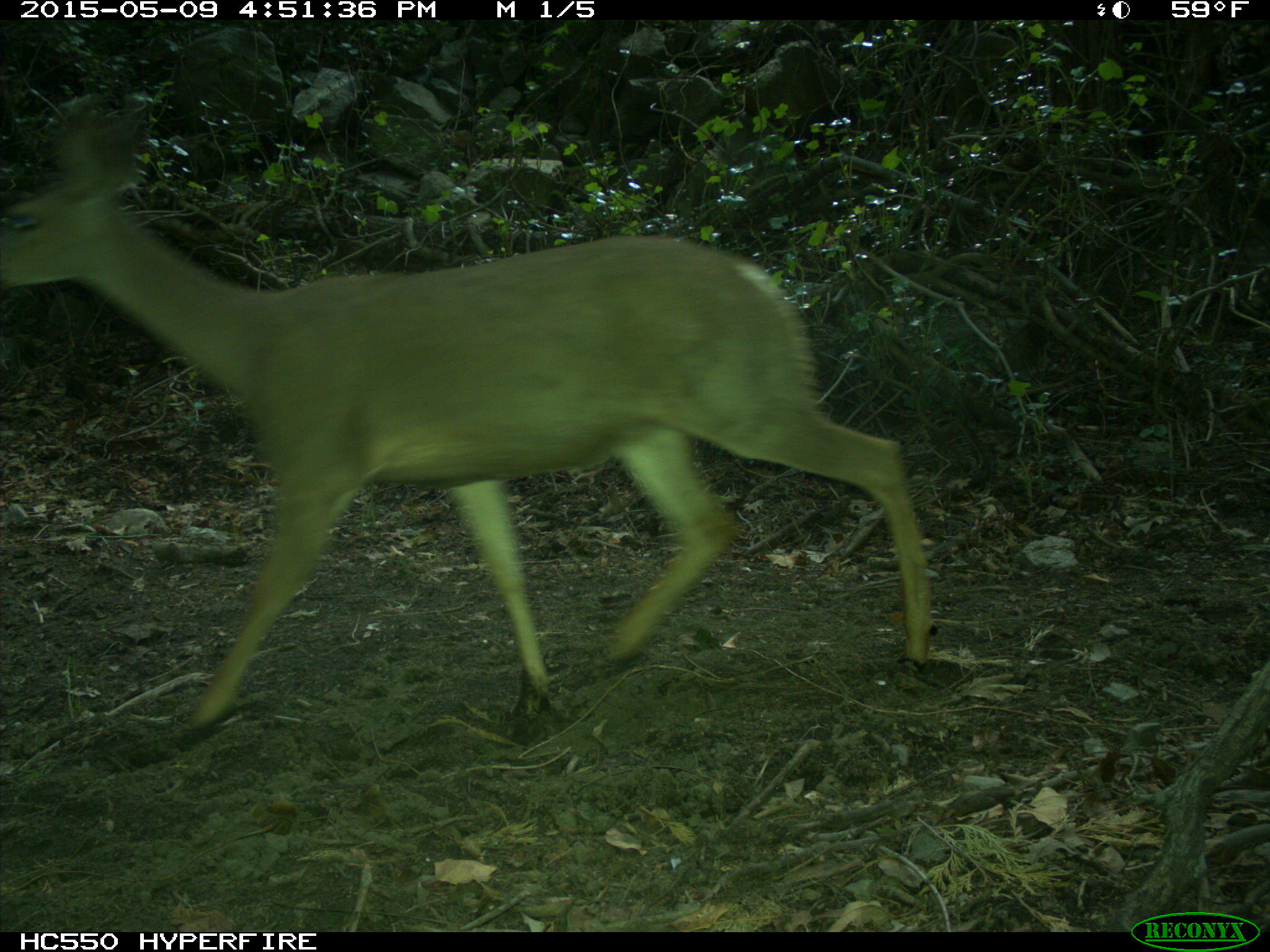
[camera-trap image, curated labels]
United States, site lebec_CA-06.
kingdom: Animalia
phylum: Chordata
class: Mammalia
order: Artiodactyla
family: Cervidae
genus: Odocoileus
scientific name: Odocoileus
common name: deer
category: unidentified deer